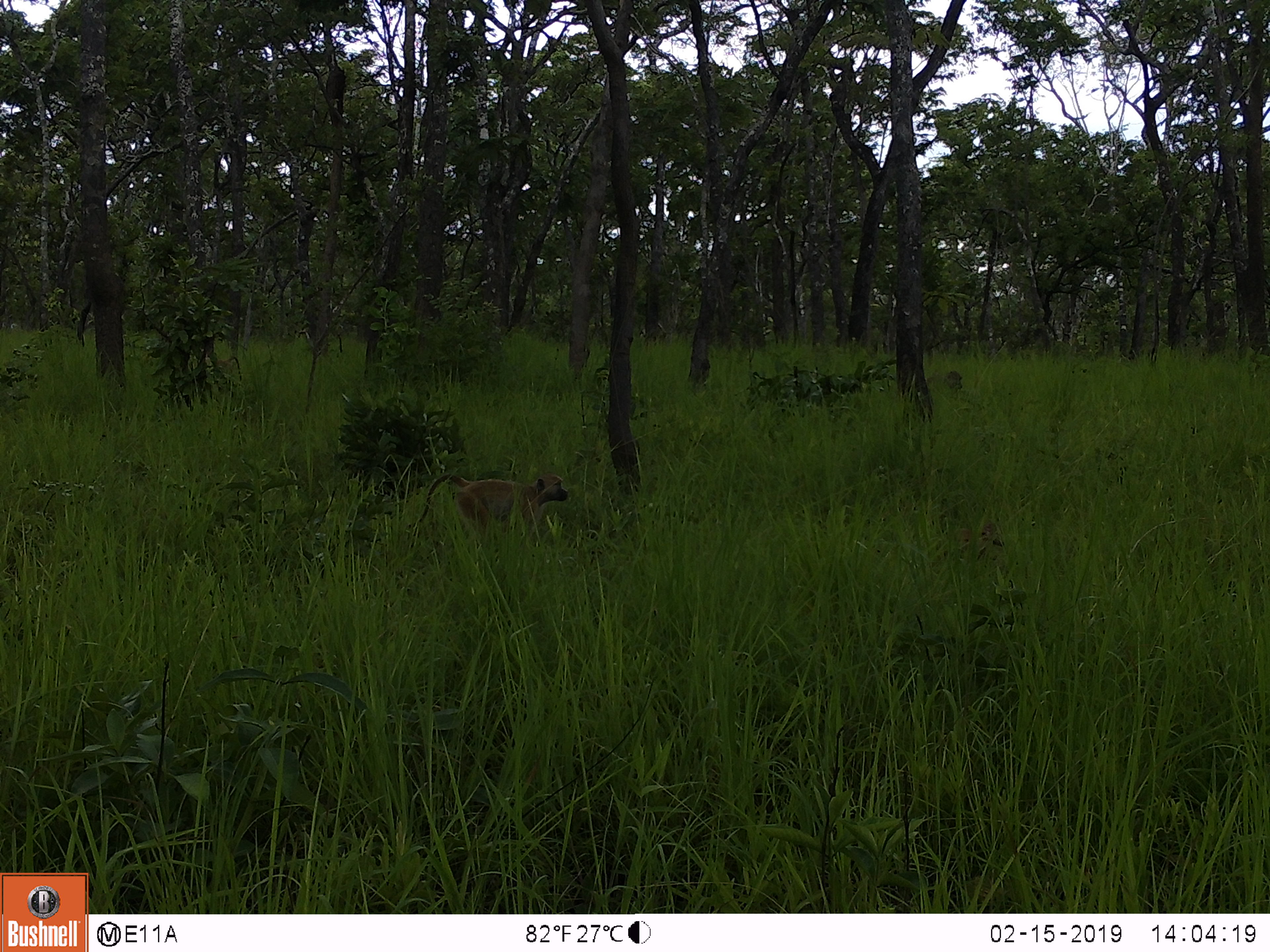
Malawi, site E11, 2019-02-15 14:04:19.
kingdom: Animalia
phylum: Chordata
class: Mammalia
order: Primates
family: Cercopithecidae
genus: Papio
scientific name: Papio cynocephalus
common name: yellow baboon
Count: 3.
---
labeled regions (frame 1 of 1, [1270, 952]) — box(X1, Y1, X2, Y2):
yellow baboon: box(414, 465, 572, 533); box(936, 526, 1008, 568); box(929, 367, 970, 399)